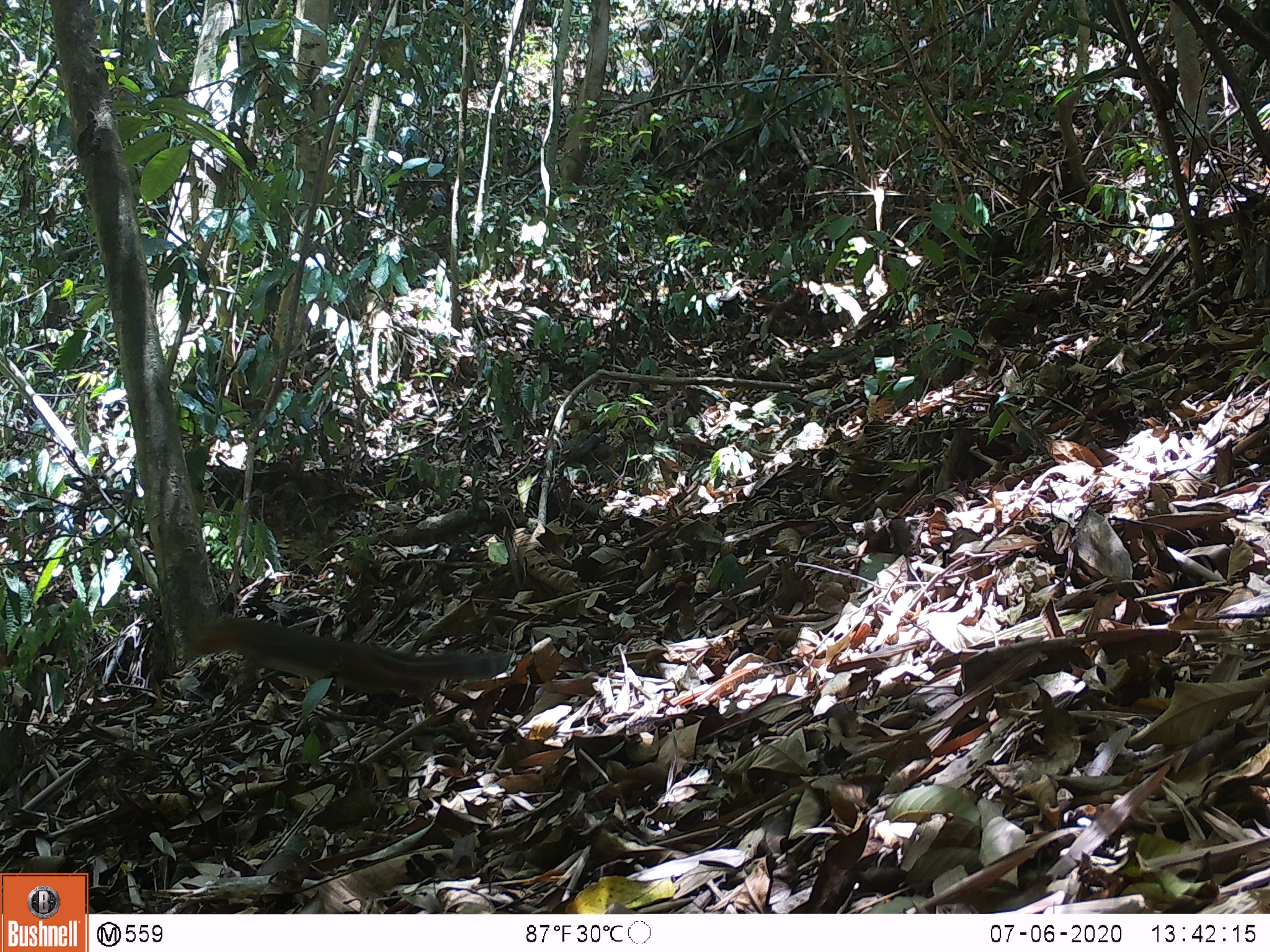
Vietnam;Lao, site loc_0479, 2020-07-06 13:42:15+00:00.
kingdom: Animalia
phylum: Chordata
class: Mammalia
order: Rodentia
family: Sciuridae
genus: Dremomys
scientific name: Dremomys rufigenis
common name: red-cheeked squirrel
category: red cheeked squirrel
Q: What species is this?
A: Red cheeked squirrel (red-cheeked squirrel) (Dremomys rufigenis).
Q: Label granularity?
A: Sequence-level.